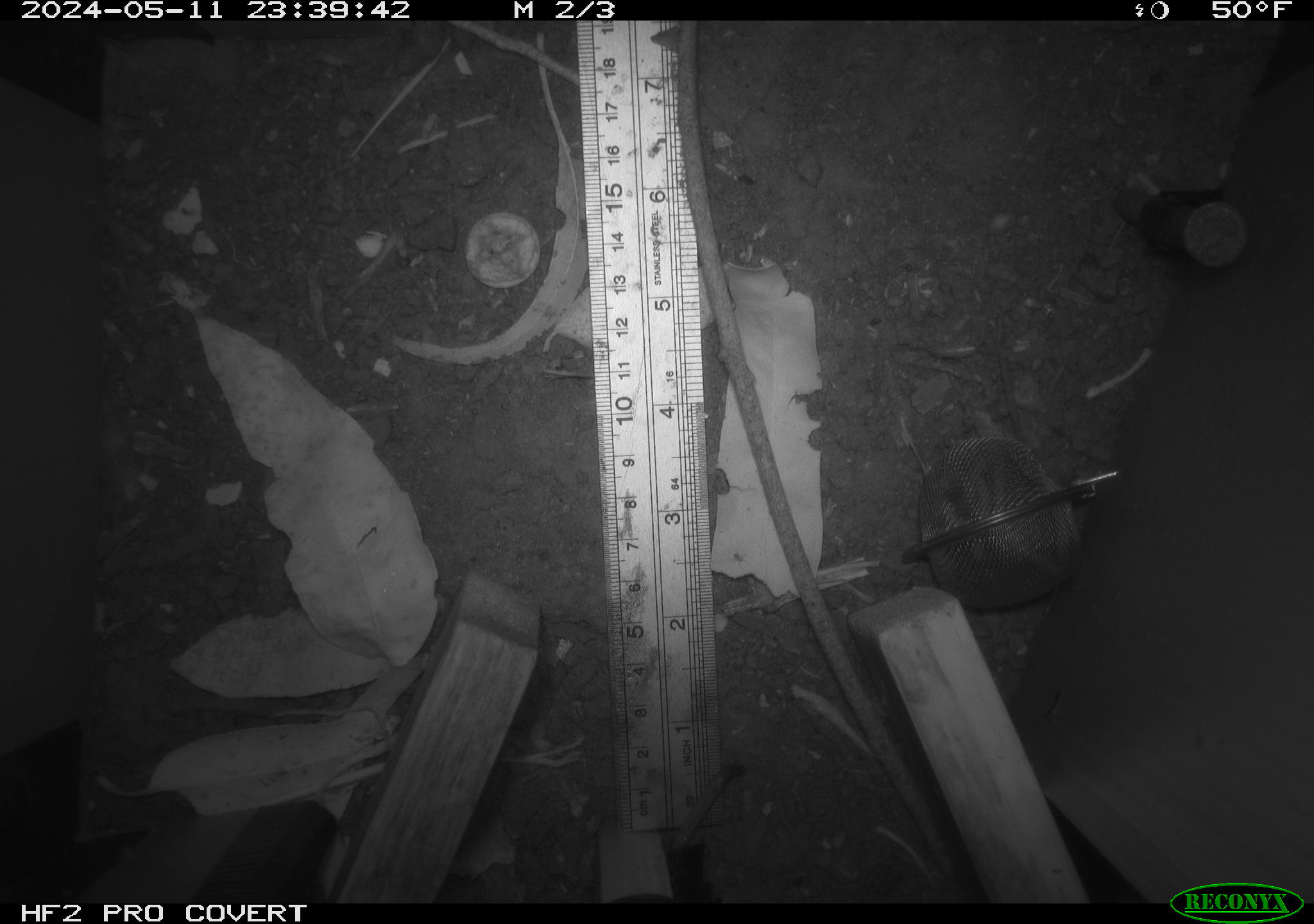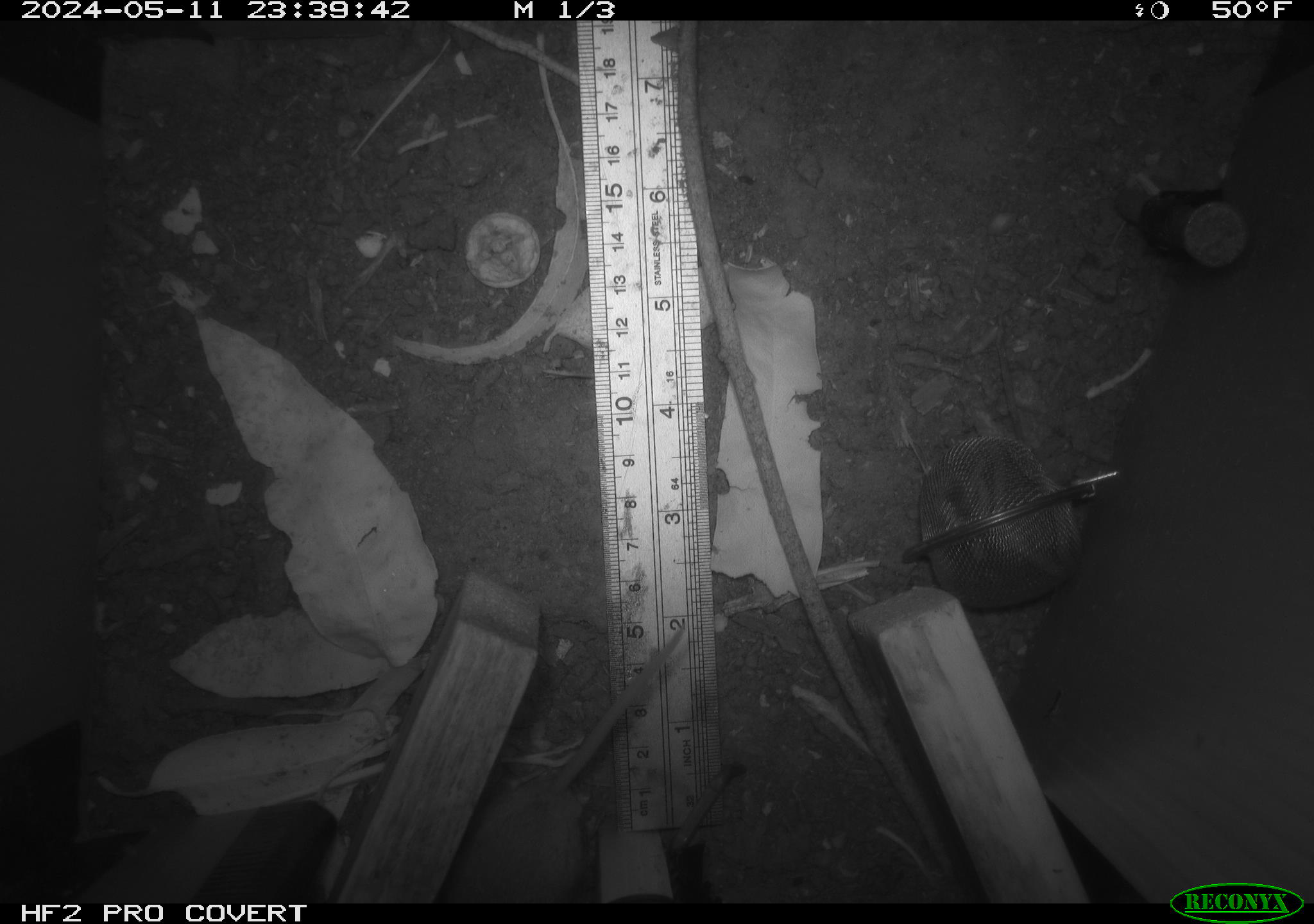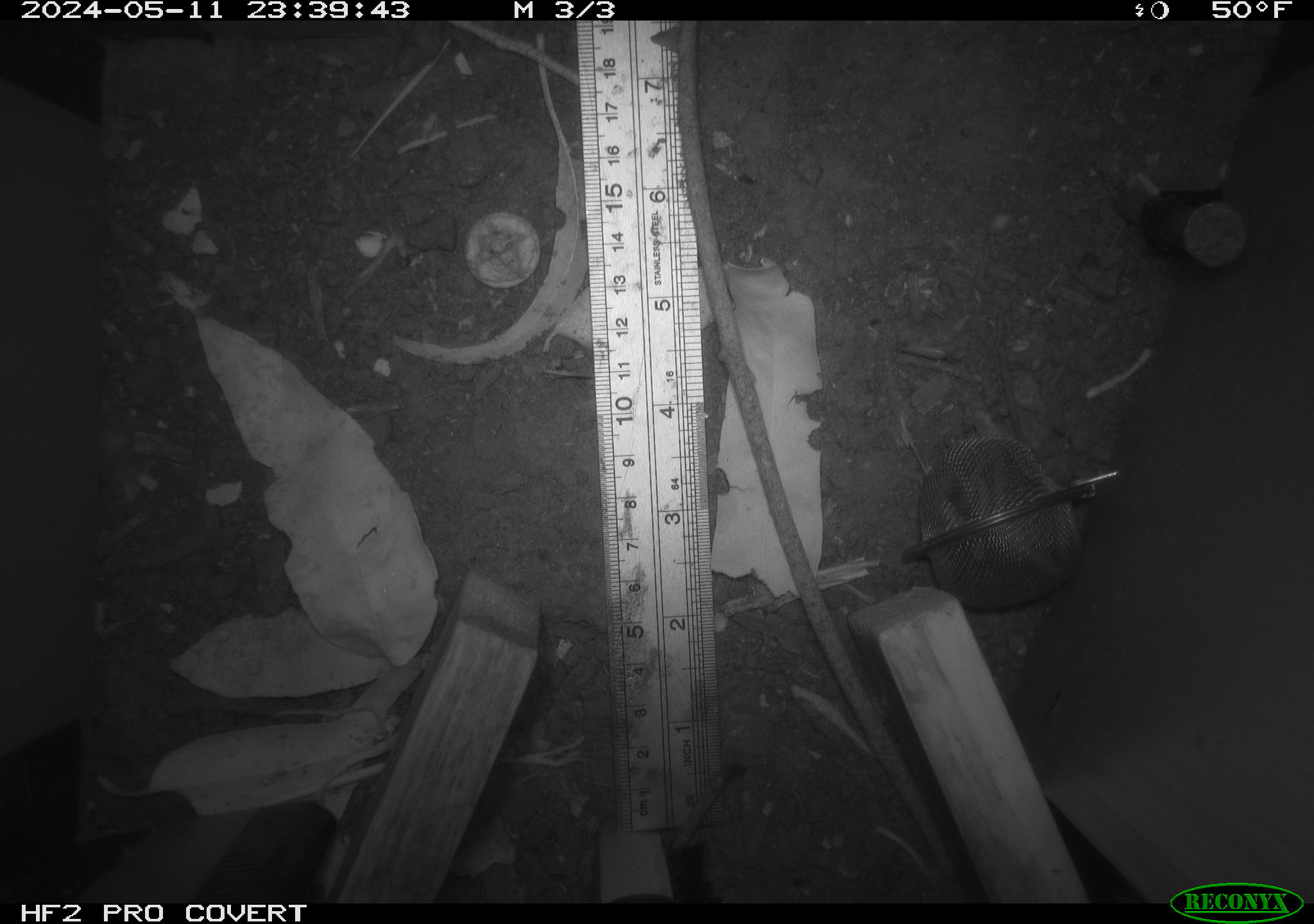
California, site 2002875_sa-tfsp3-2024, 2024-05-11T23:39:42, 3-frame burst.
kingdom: Animalia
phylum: Chordata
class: Mammalia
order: Rodentia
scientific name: Rodentia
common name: rodent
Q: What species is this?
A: Rodent (Rodentia).